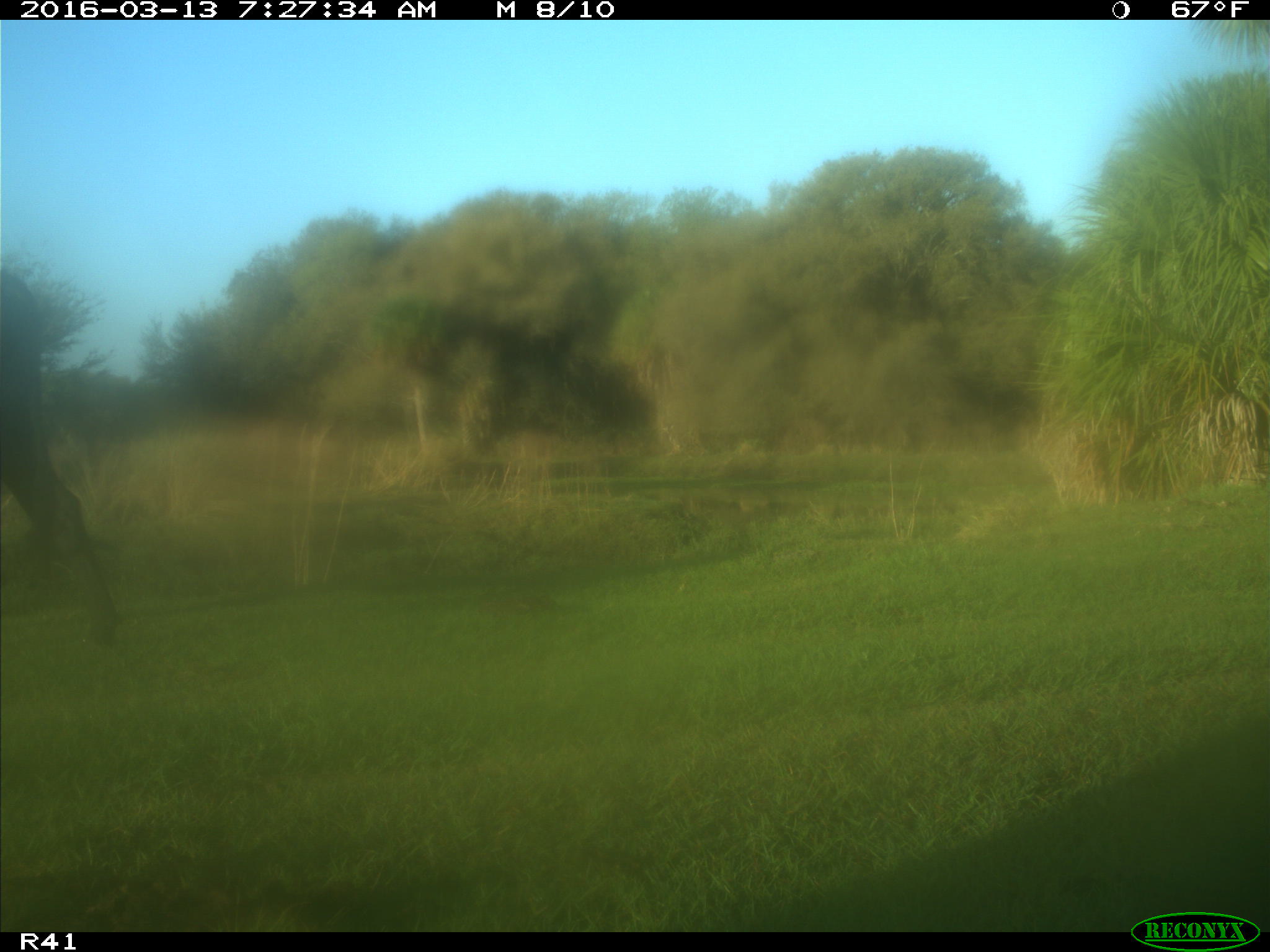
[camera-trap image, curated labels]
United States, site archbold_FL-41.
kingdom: Animalia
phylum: Chordata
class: Mammalia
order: Artiodactyla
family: Bovidae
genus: Bos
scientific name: Bos taurus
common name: domestic cow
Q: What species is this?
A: Bos taurus (domestic cow).